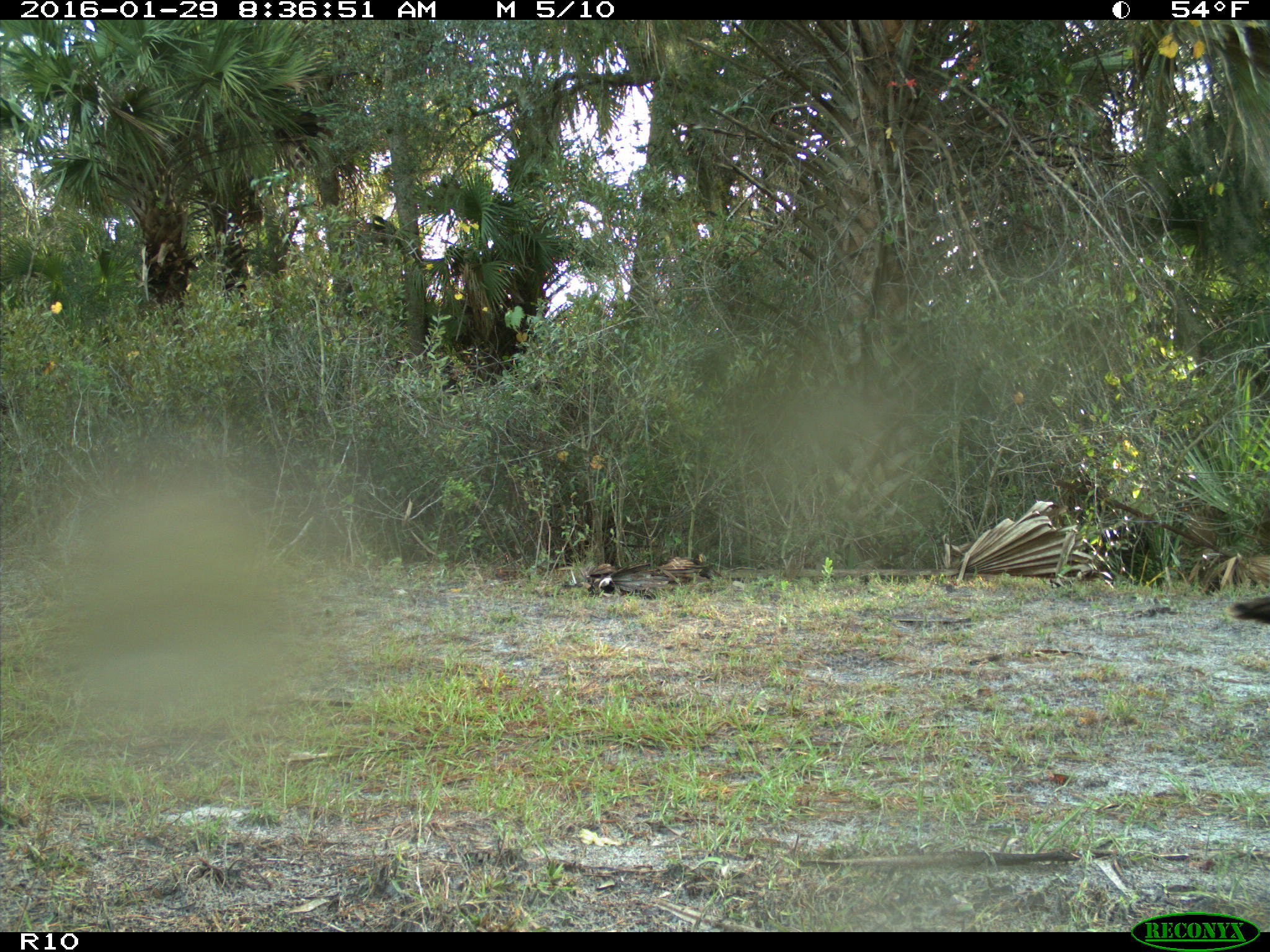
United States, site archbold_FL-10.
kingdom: Animalia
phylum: Chordata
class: Aves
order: Galliformes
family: Phasianidae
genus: Meleagris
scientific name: Meleagris gallopavo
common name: wild turkey